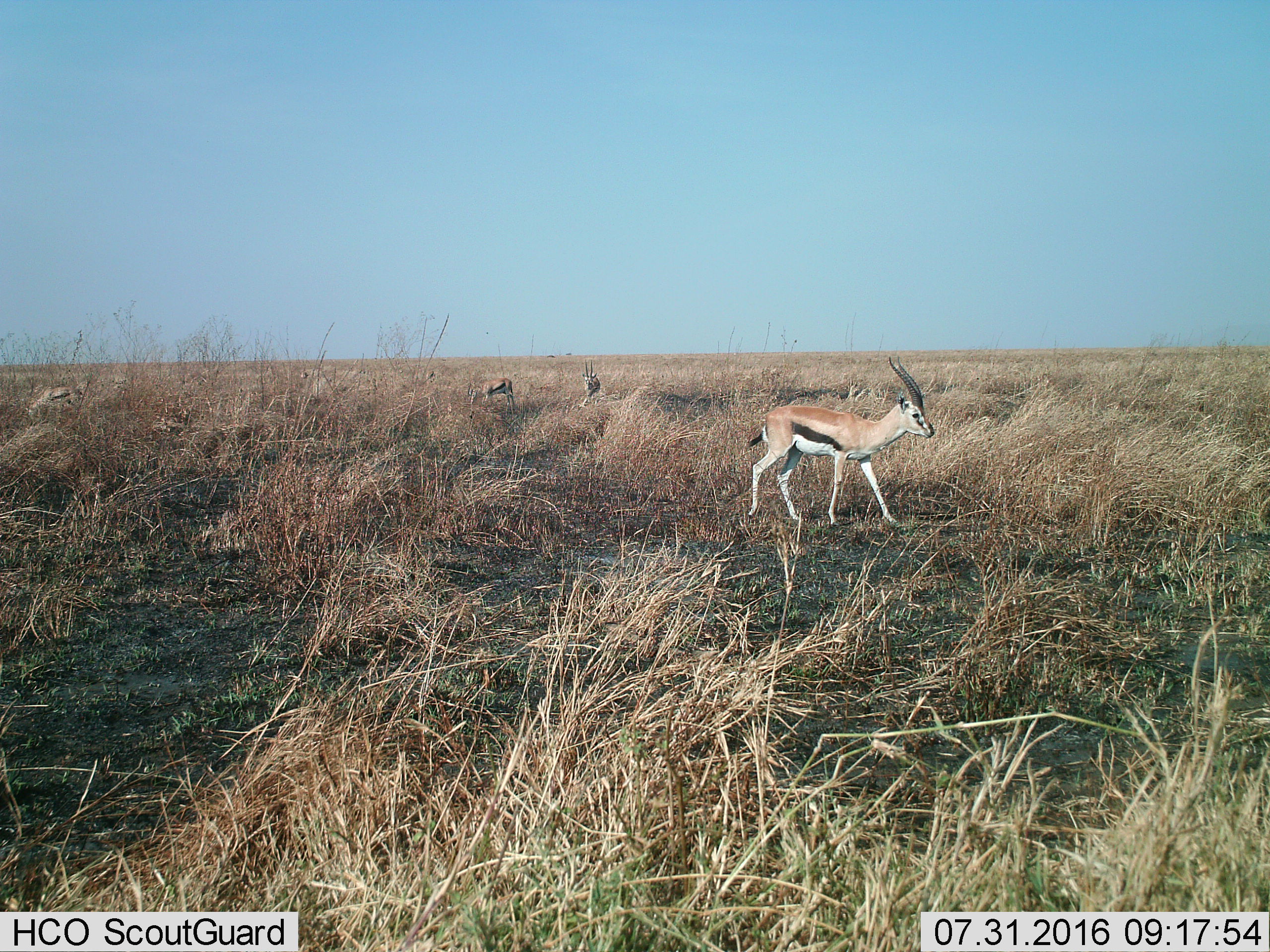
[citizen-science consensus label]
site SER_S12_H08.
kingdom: Animalia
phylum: Chordata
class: Mammalia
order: Artiodactyla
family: Bovidae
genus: Eudorcas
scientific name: Eudorcas thomsonii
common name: thomson's gazelle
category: gazellethomsons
Gazellethomsons (thomson's gazelle) (Eudorcas thomsonii), count 4. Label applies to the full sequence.